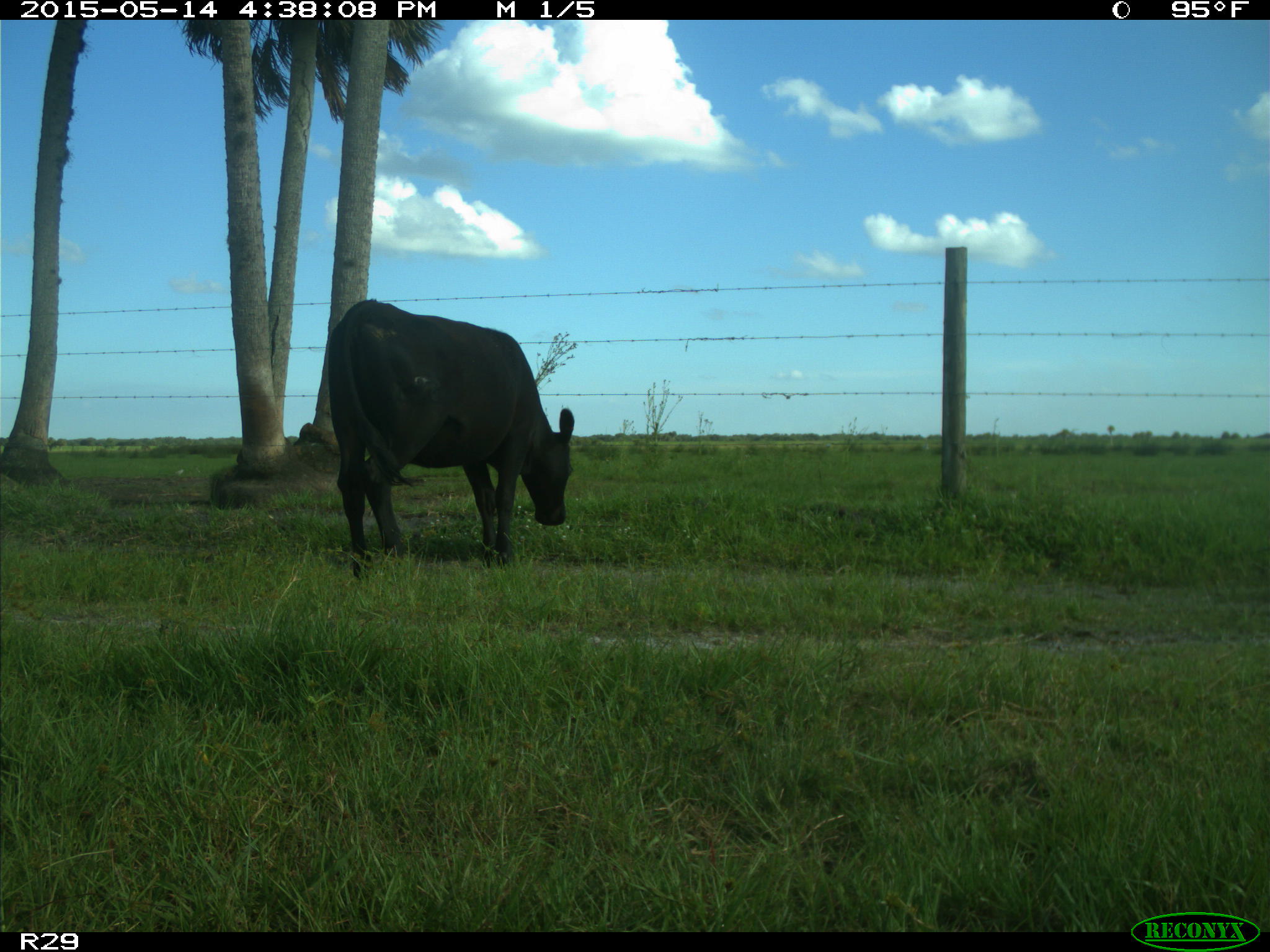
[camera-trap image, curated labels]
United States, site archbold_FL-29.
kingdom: Animalia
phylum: Chordata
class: Mammalia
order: Artiodactyla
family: Bovidae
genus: Bos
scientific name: Bos taurus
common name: domestic cow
Bos taurus (domestic cow).